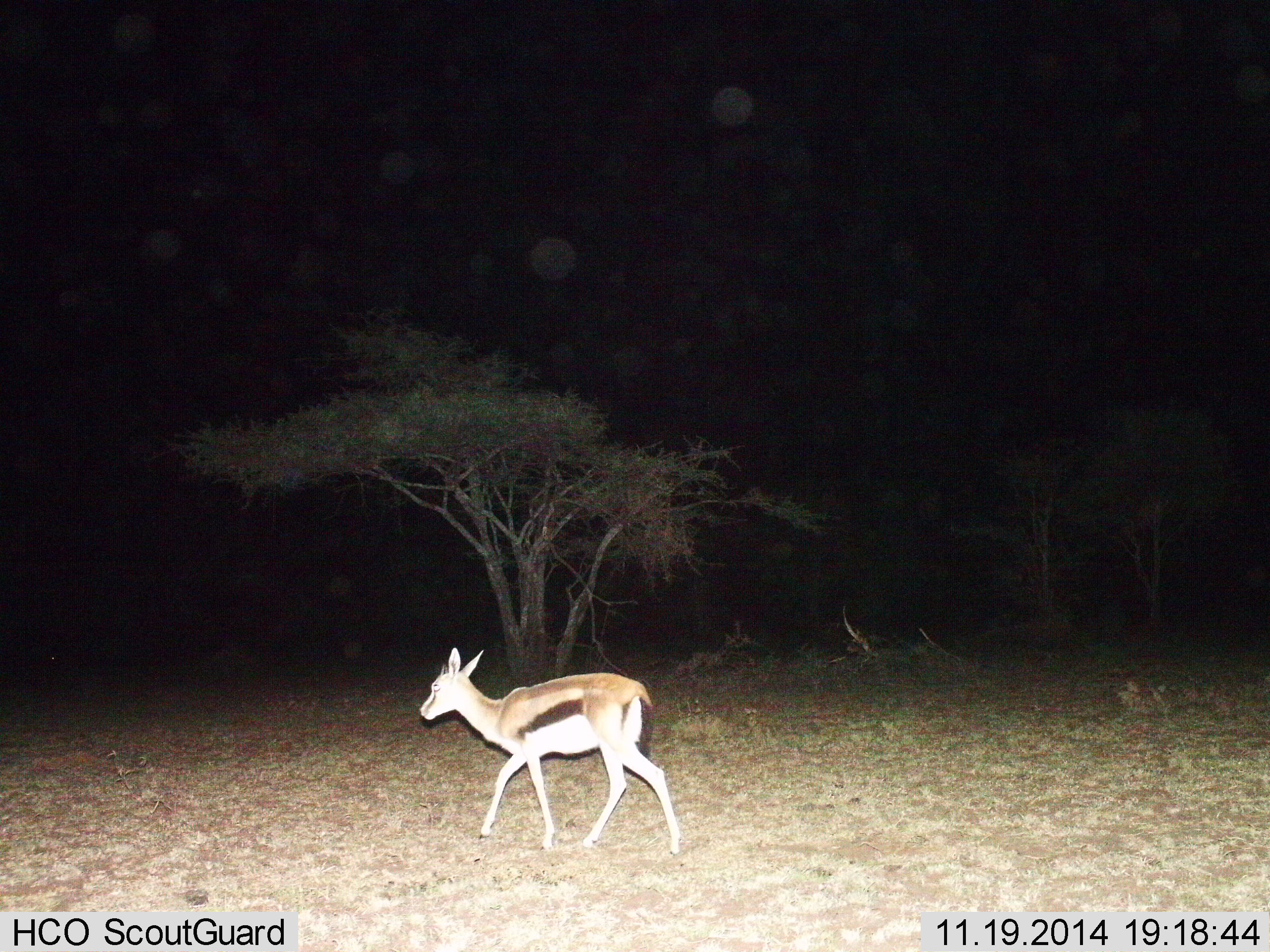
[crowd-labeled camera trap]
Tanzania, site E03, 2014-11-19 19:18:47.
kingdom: Animalia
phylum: Chordata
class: Mammalia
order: Artiodactyla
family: Bovidae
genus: Eudorcas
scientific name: Eudorcas thomsonii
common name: thomson's gazelle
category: gazellethomsons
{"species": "gazellethomsons (thomson's gazelle) (Eudorcas thomsonii)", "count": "1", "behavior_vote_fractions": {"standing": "20%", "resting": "0%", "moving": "80%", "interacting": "0%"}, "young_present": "0%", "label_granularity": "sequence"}